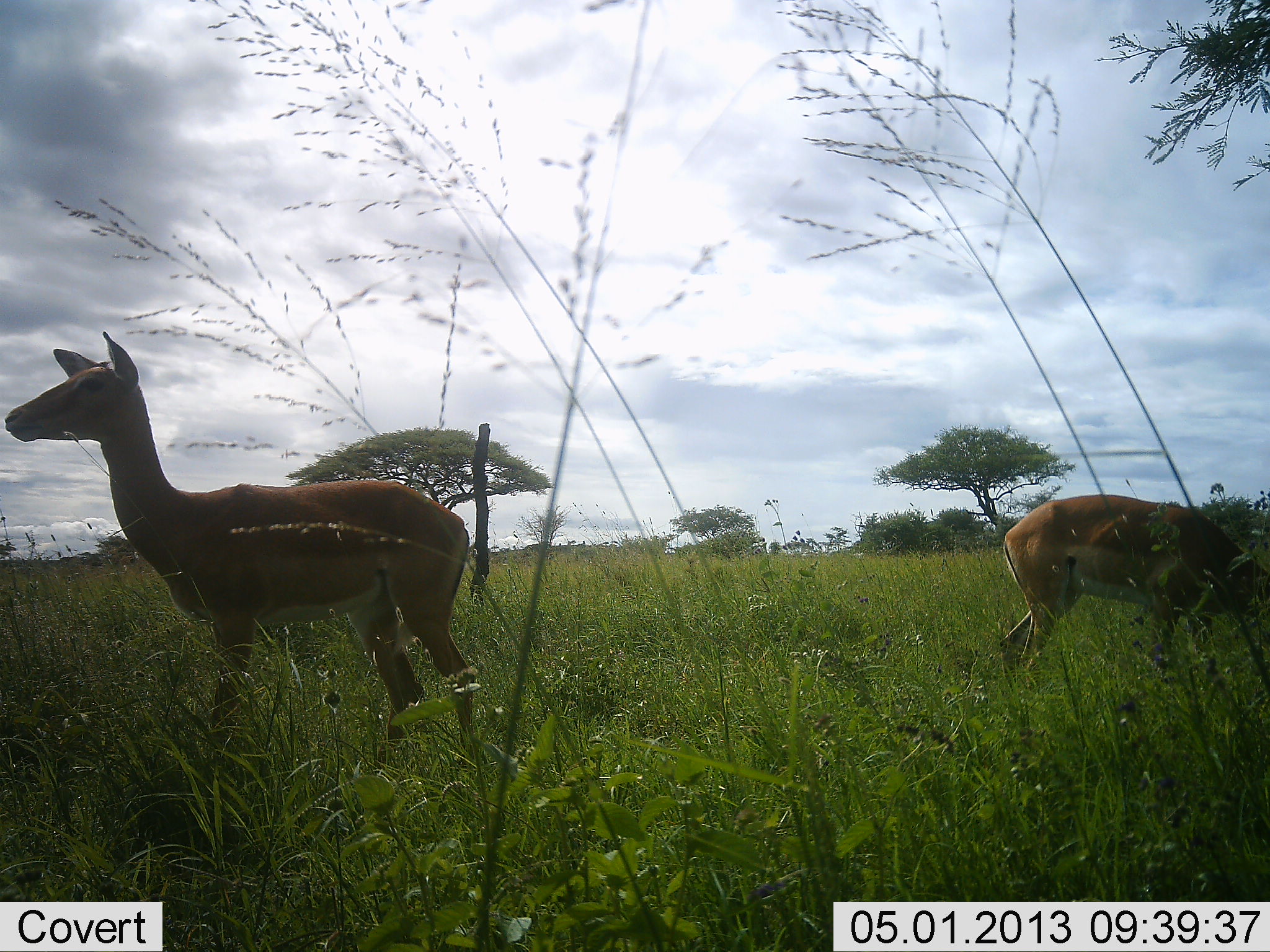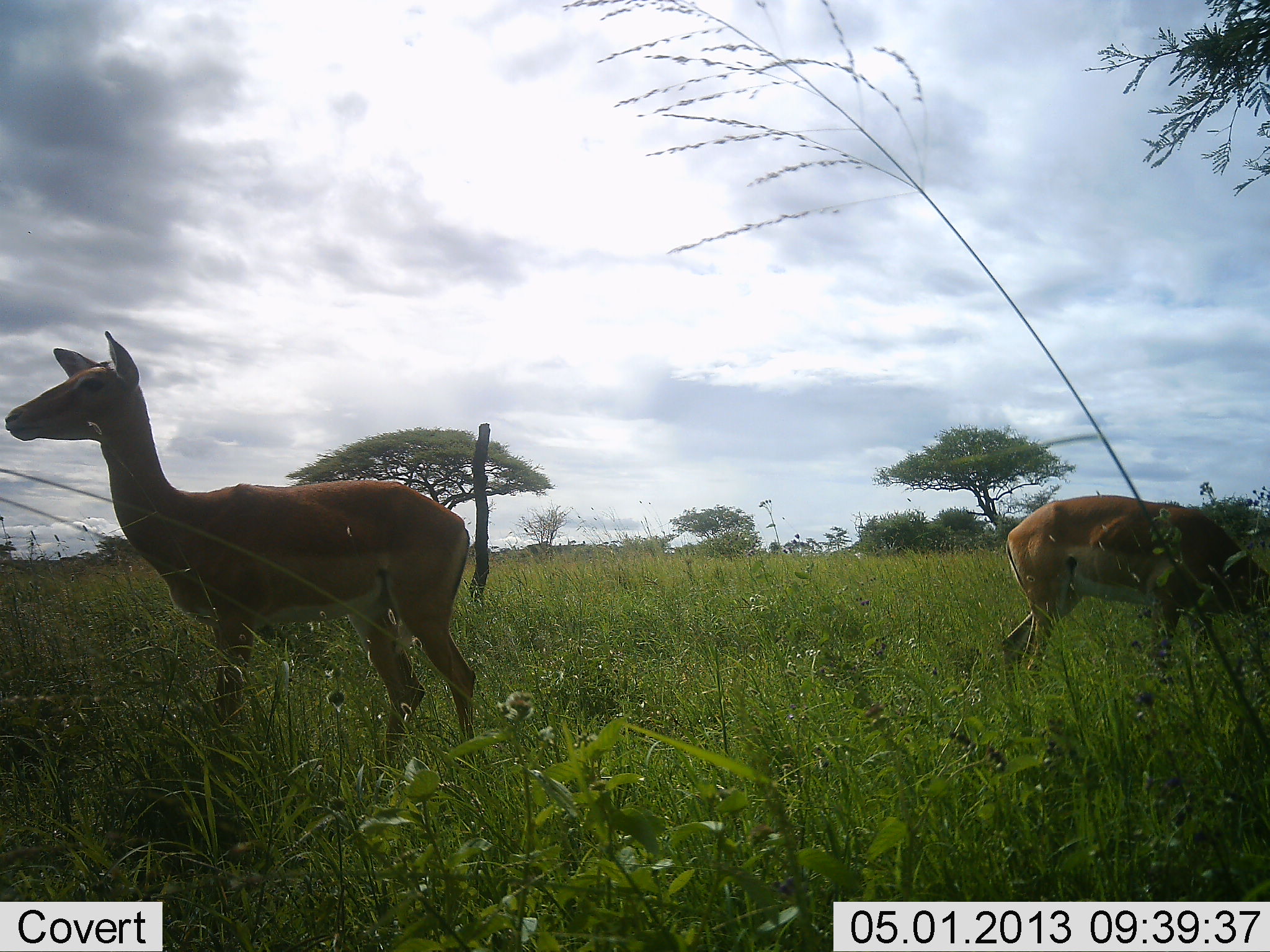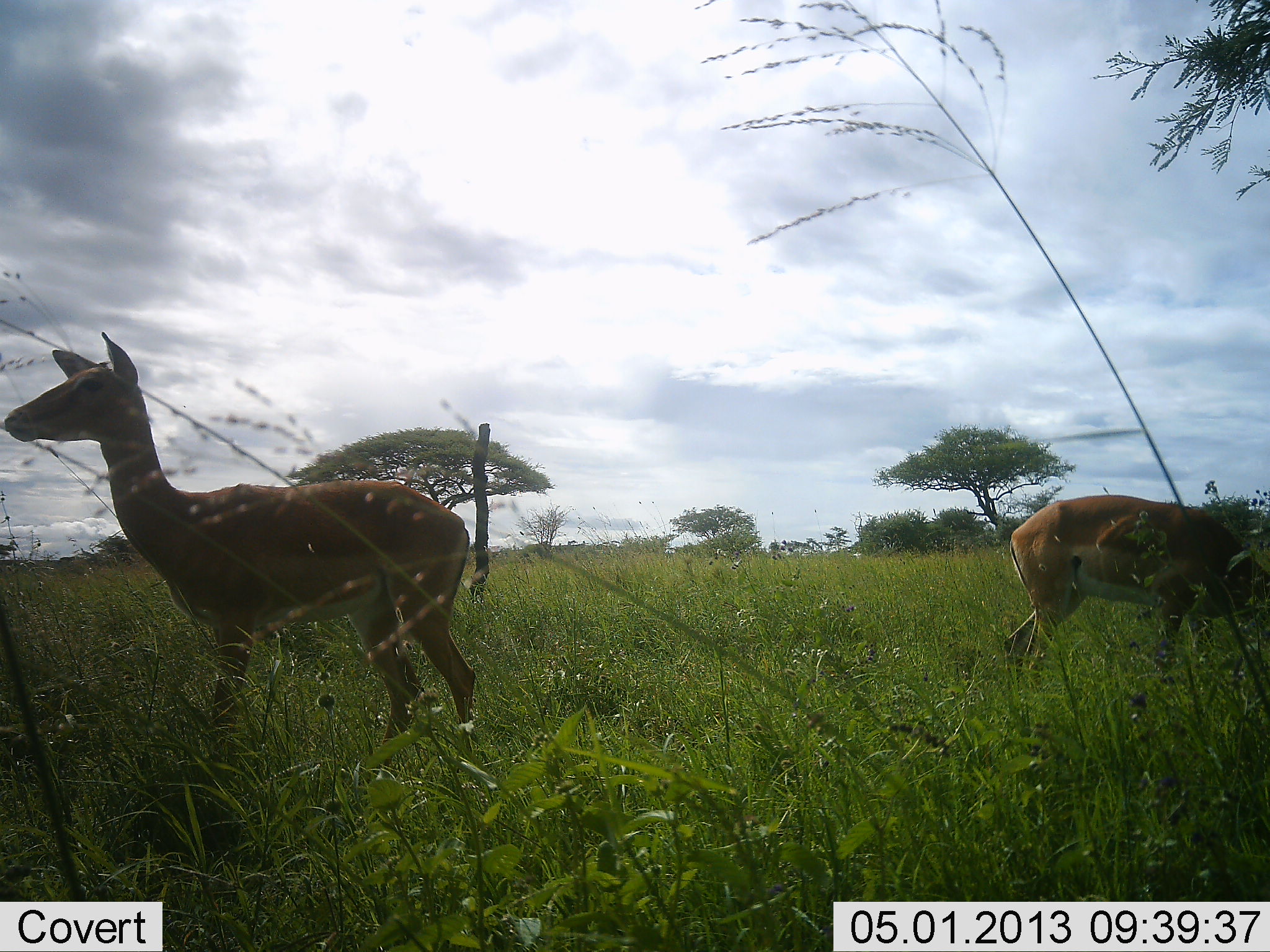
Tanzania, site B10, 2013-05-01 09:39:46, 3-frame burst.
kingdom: Animalia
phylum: Chordata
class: Mammalia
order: Artiodactyla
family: Bovidae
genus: Aepyceros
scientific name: Aepyceros melampus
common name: impala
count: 2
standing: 95%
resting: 0%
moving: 0%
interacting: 0%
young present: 0%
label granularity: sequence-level